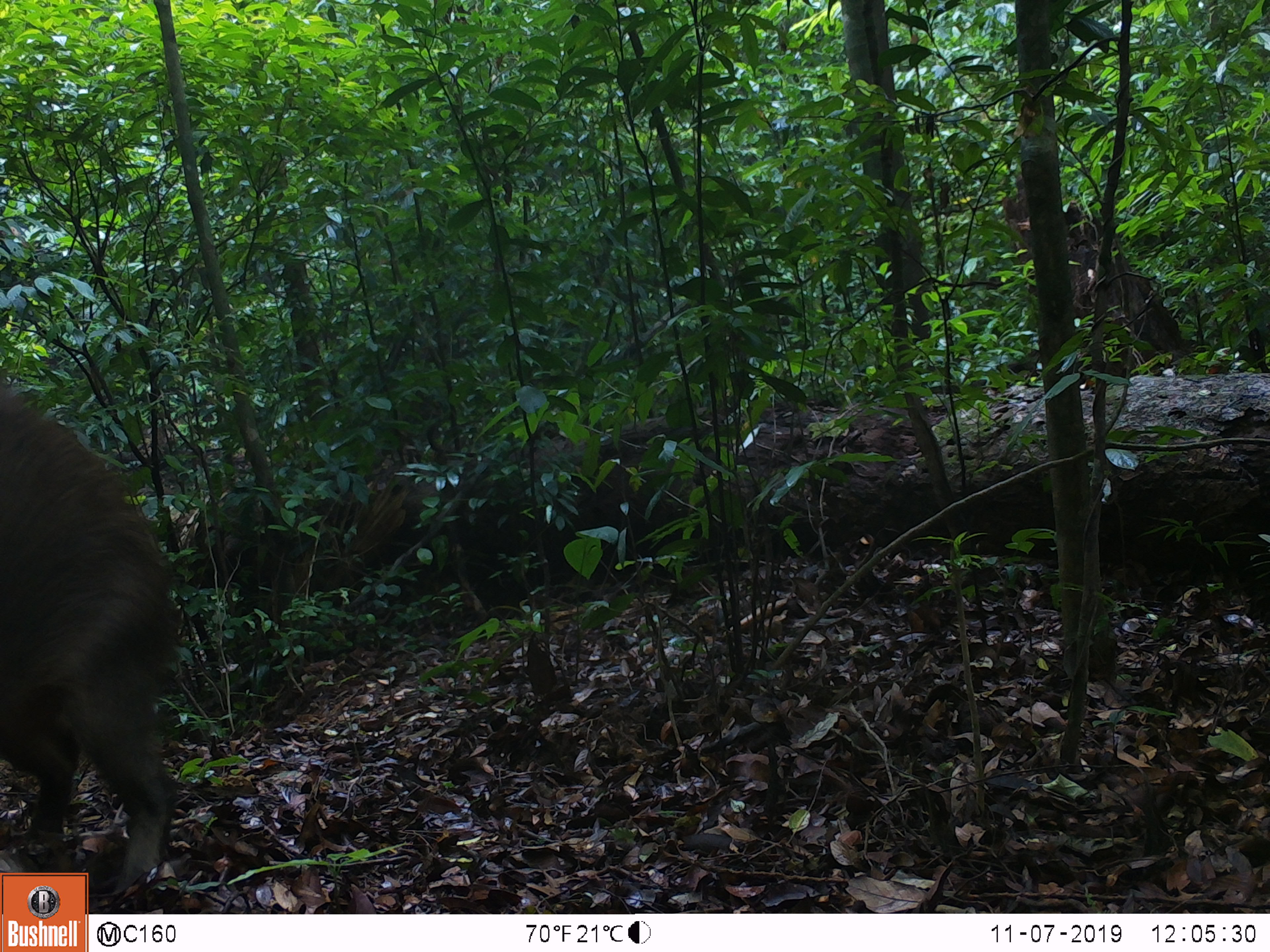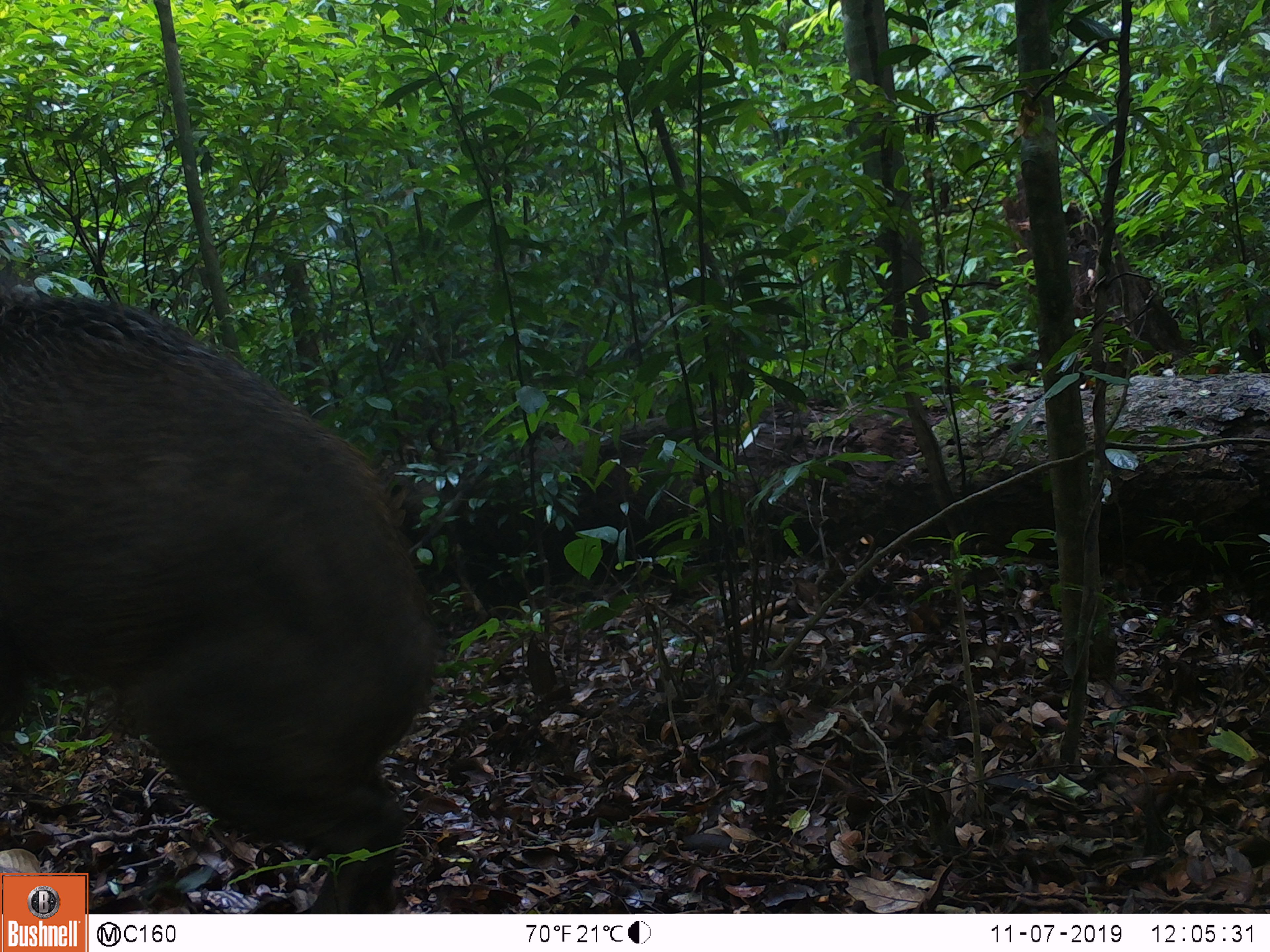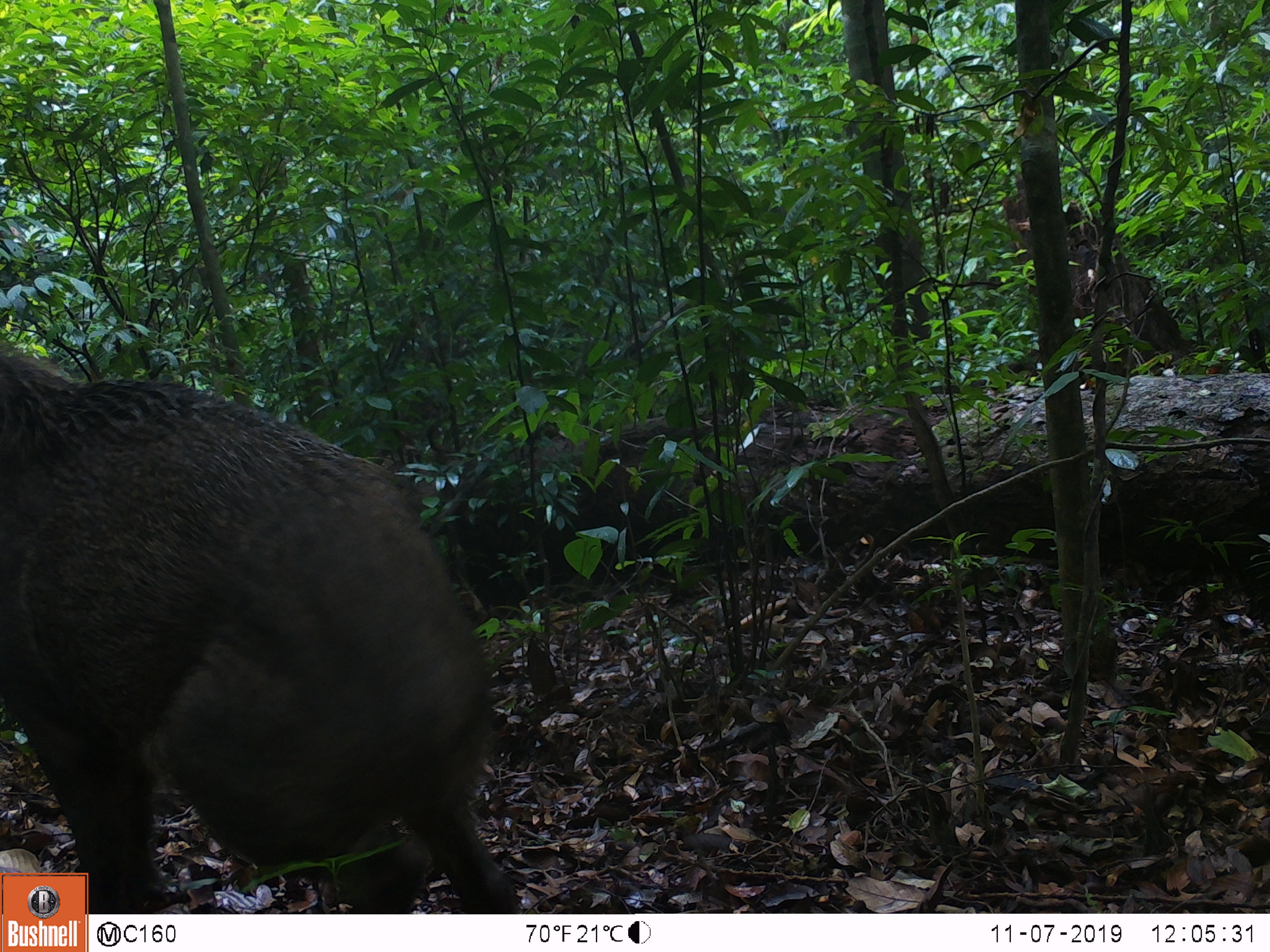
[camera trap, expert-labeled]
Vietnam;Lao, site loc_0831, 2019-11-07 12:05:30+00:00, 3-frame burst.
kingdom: Animalia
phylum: Chordata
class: Mammalia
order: Artiodactyla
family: Suidae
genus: Sus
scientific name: Sus scrofa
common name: eurasian wild pig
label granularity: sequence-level